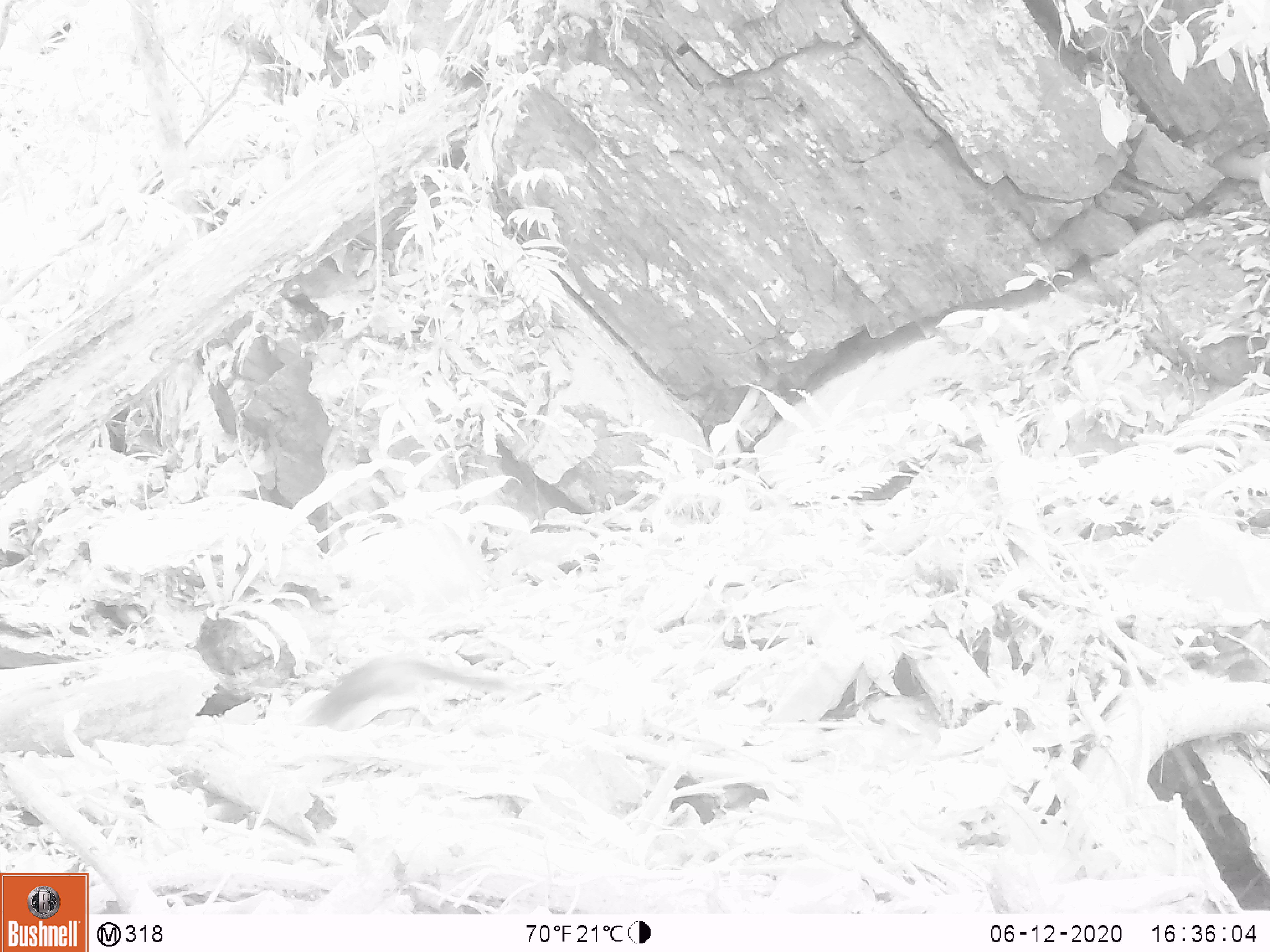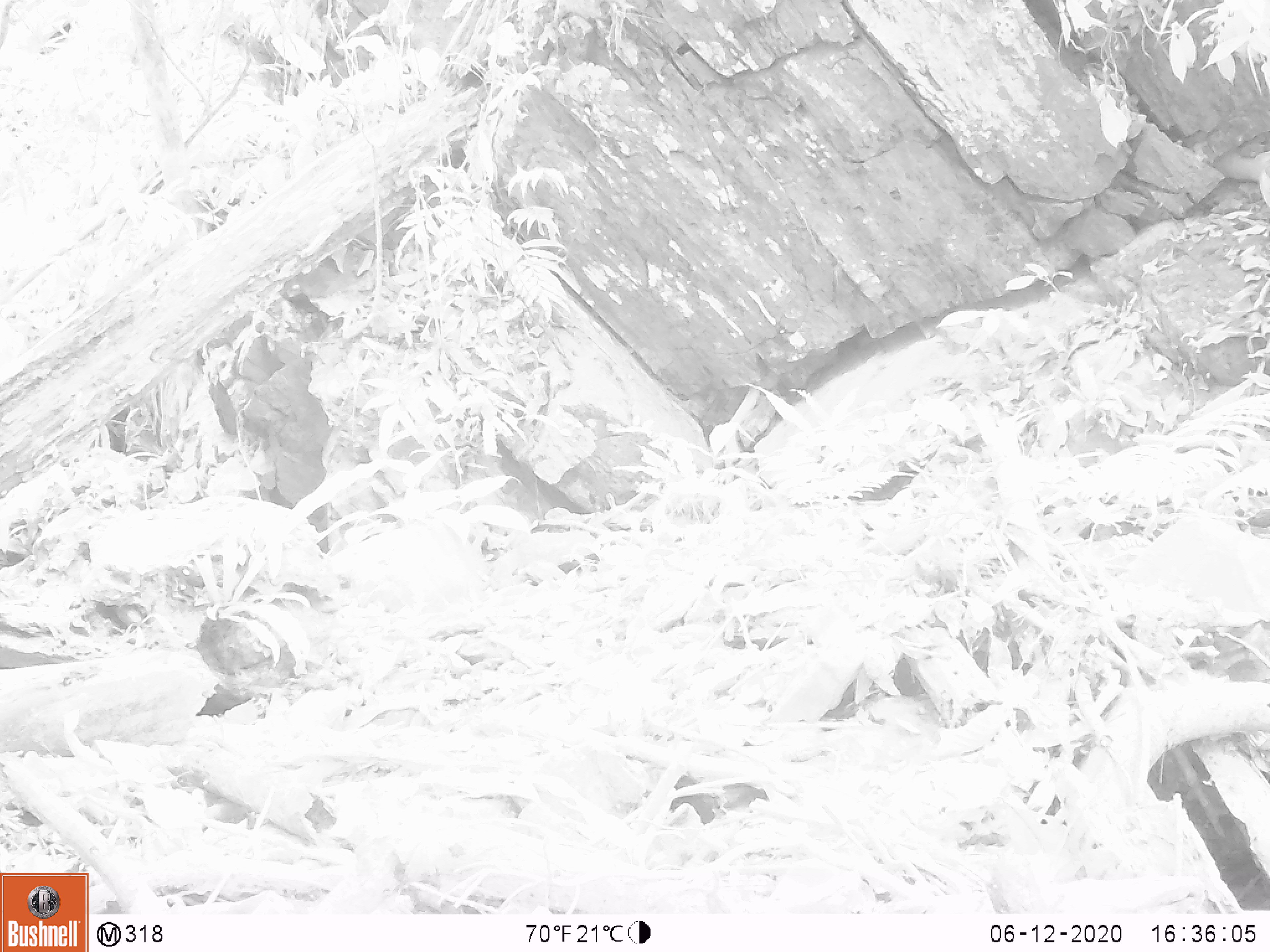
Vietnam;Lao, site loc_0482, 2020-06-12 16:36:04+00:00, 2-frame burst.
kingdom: Animalia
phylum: Chordata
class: Mammalia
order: Scandentia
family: Tupaiidae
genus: Tupaia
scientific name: Tupaia belangeri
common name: northern treeshrew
Northern treeshrew (Tupaia belangeri). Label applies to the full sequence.